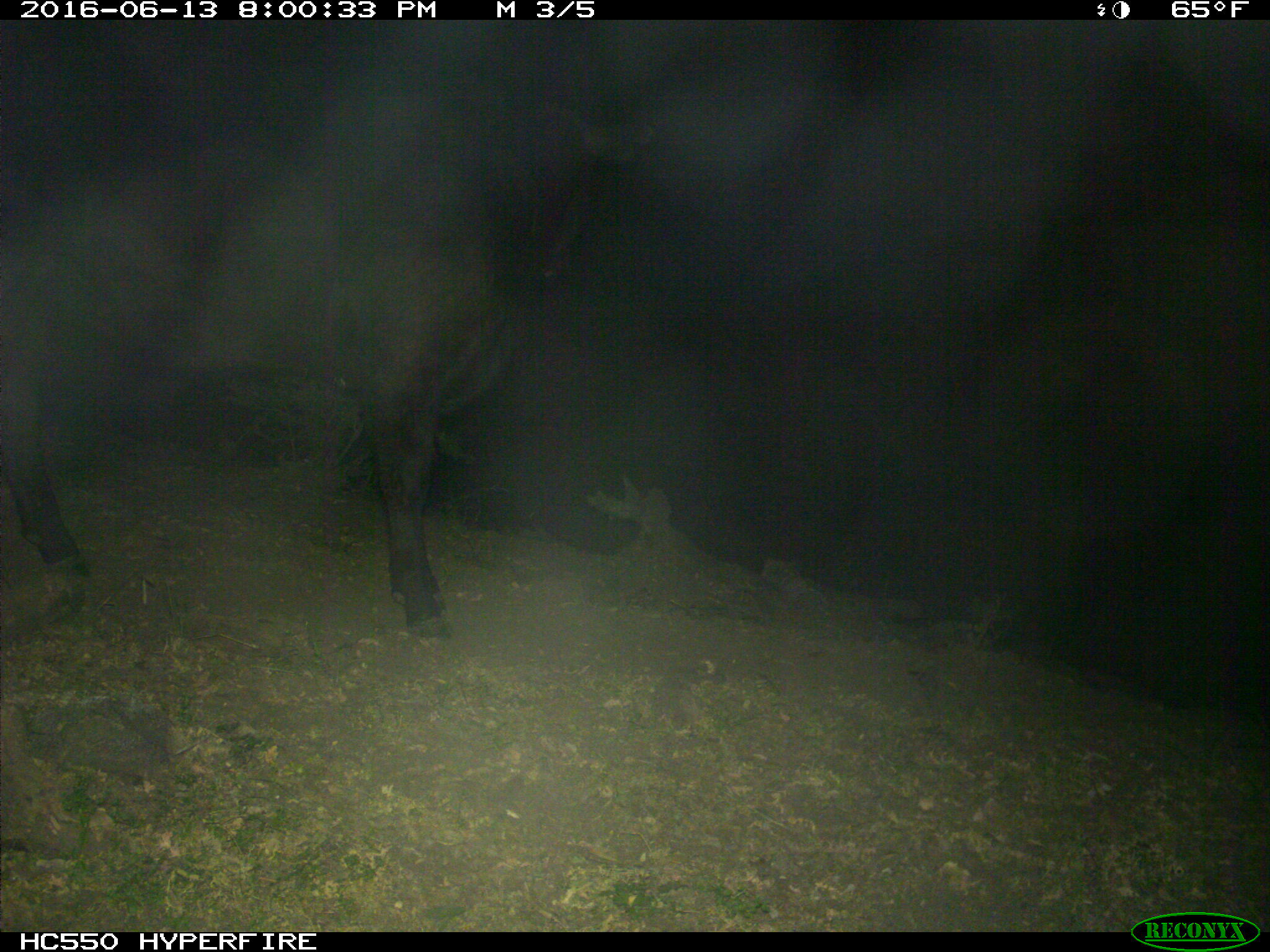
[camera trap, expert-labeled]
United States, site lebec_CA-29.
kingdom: Animalia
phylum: Chordata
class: Mammalia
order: Artiodactyla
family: Bovidae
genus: Bos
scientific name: Bos taurus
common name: domestic cow